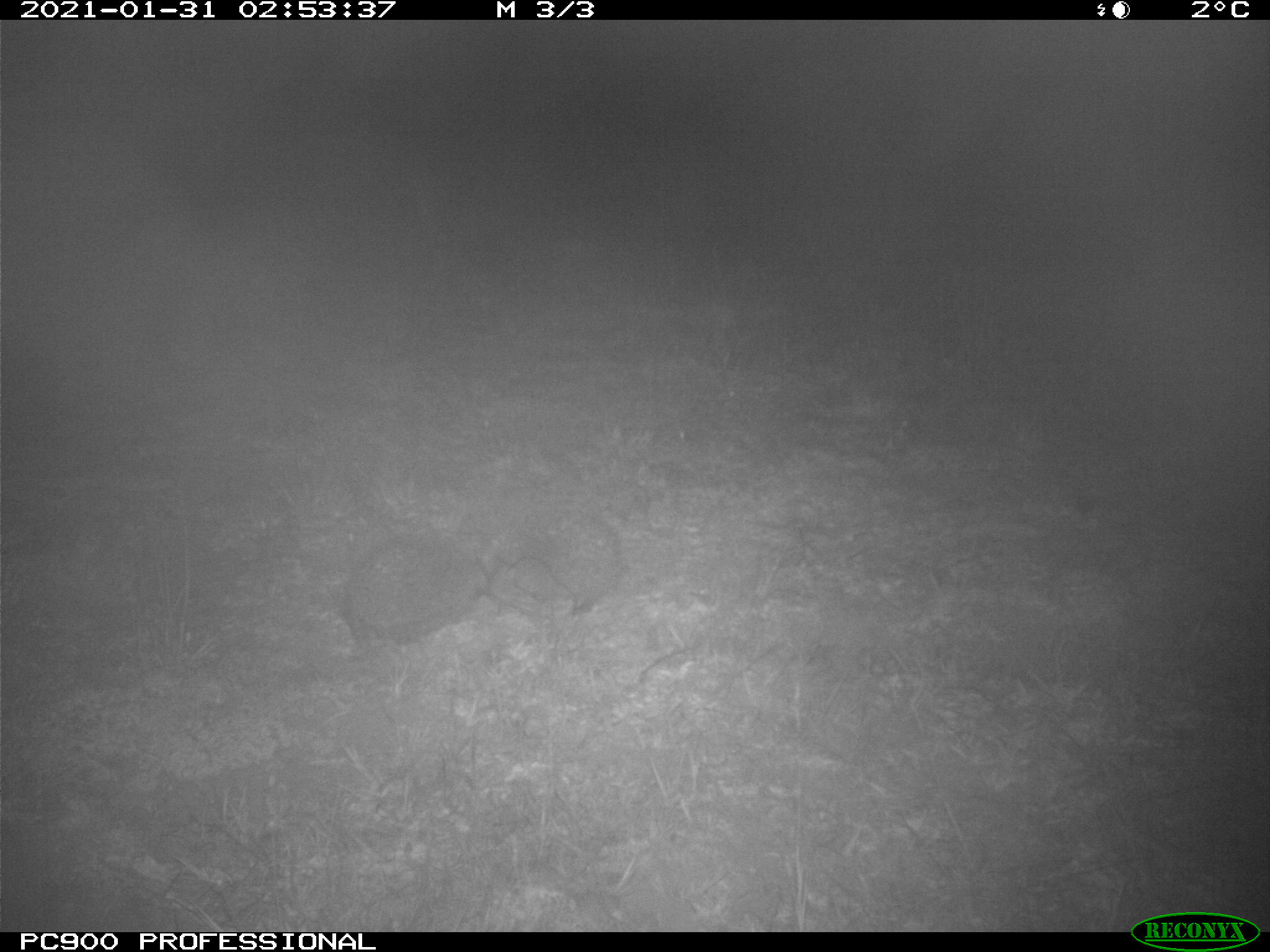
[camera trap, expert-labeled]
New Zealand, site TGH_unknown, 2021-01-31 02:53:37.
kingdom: Animalia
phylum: Chordata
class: Mammalia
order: Eulipotyphla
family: Erinaceidae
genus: Erinaceus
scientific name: Erinaceus europaeus europaeus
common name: european hedgehog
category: hedgehog